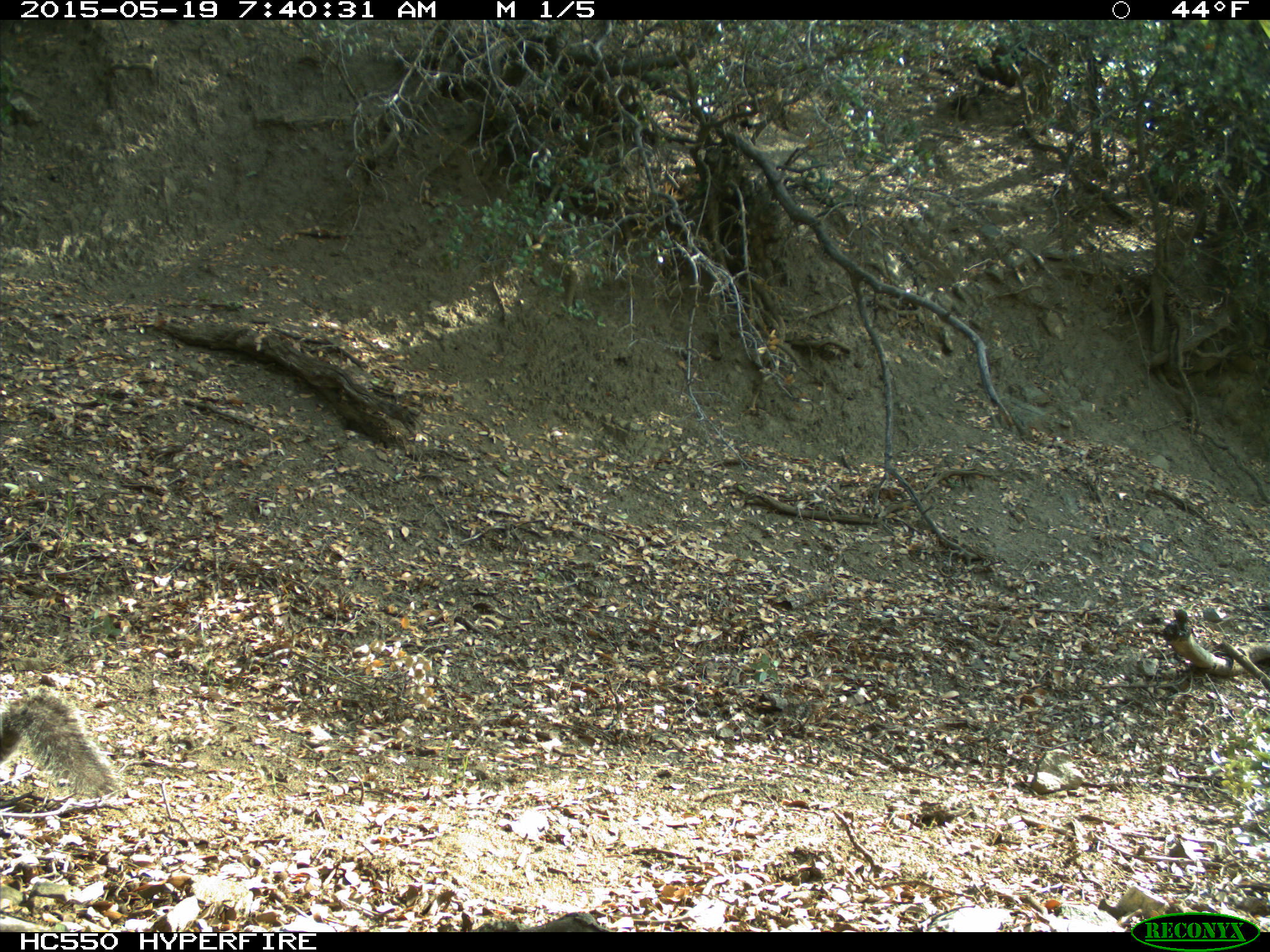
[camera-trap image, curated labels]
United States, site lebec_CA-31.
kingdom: Animalia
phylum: Chordata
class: Mammalia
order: Rodentia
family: Sciuridae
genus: Sciurus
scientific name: Sciurus carolinensis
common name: eastern gray squirrel